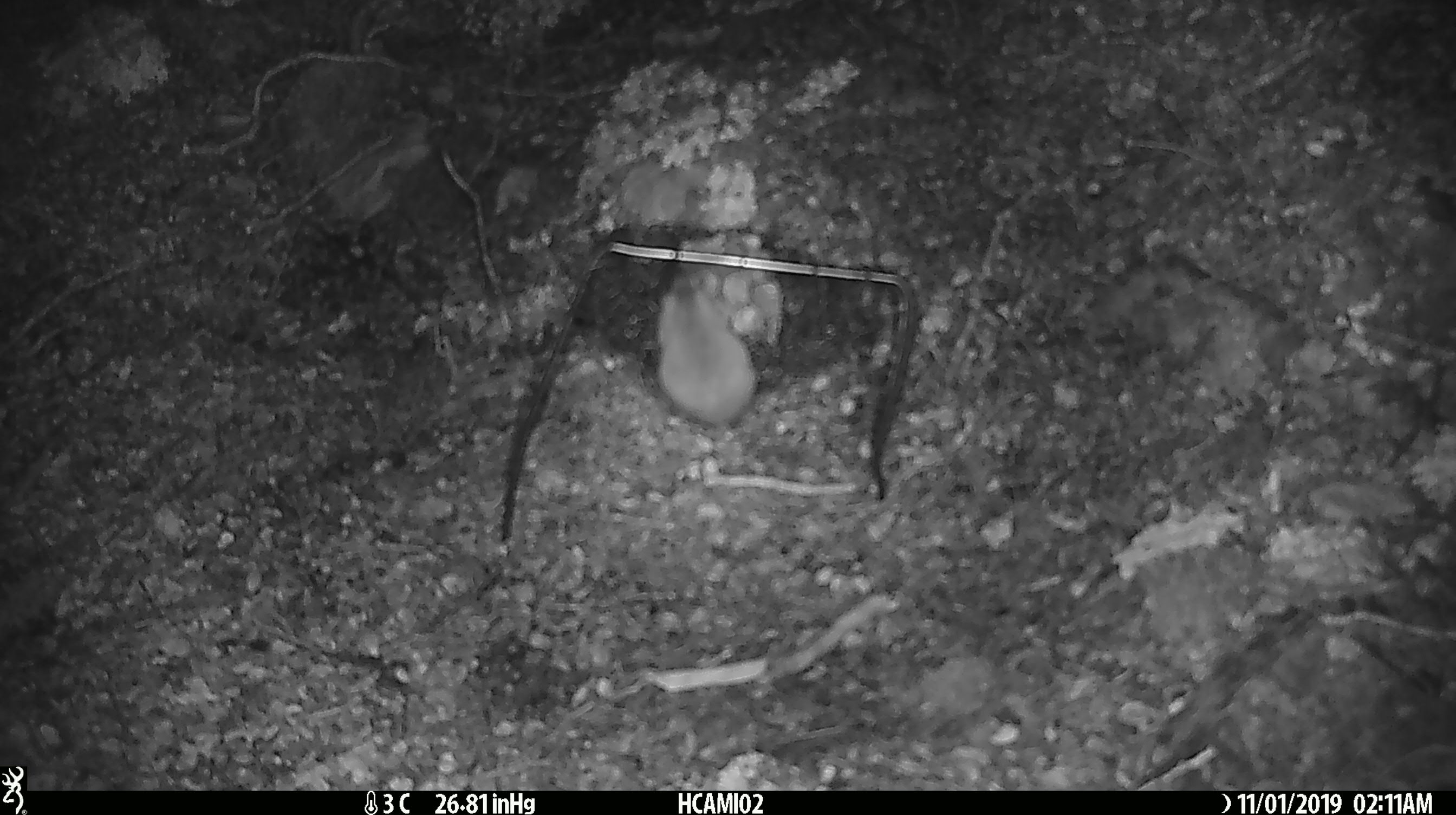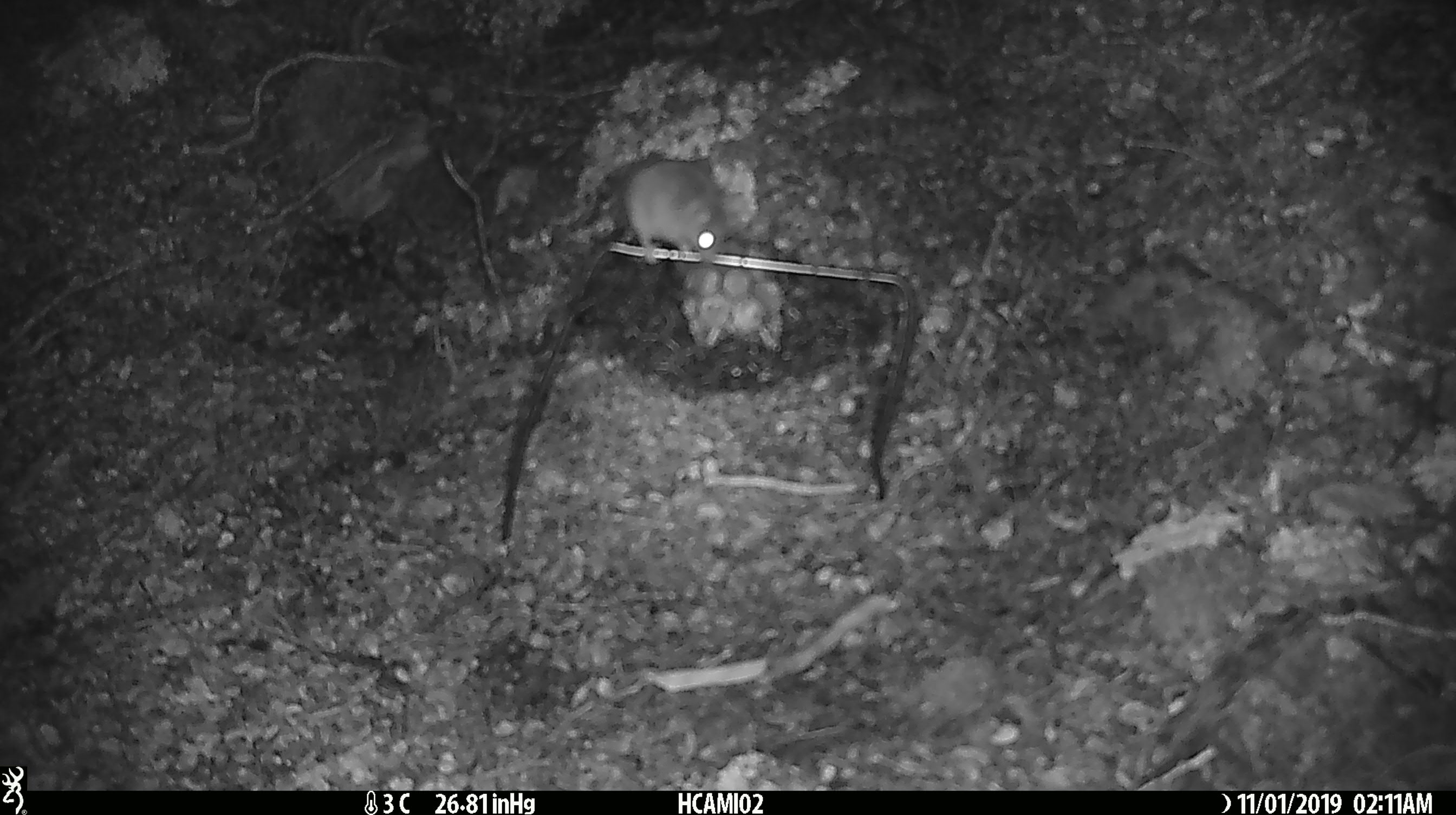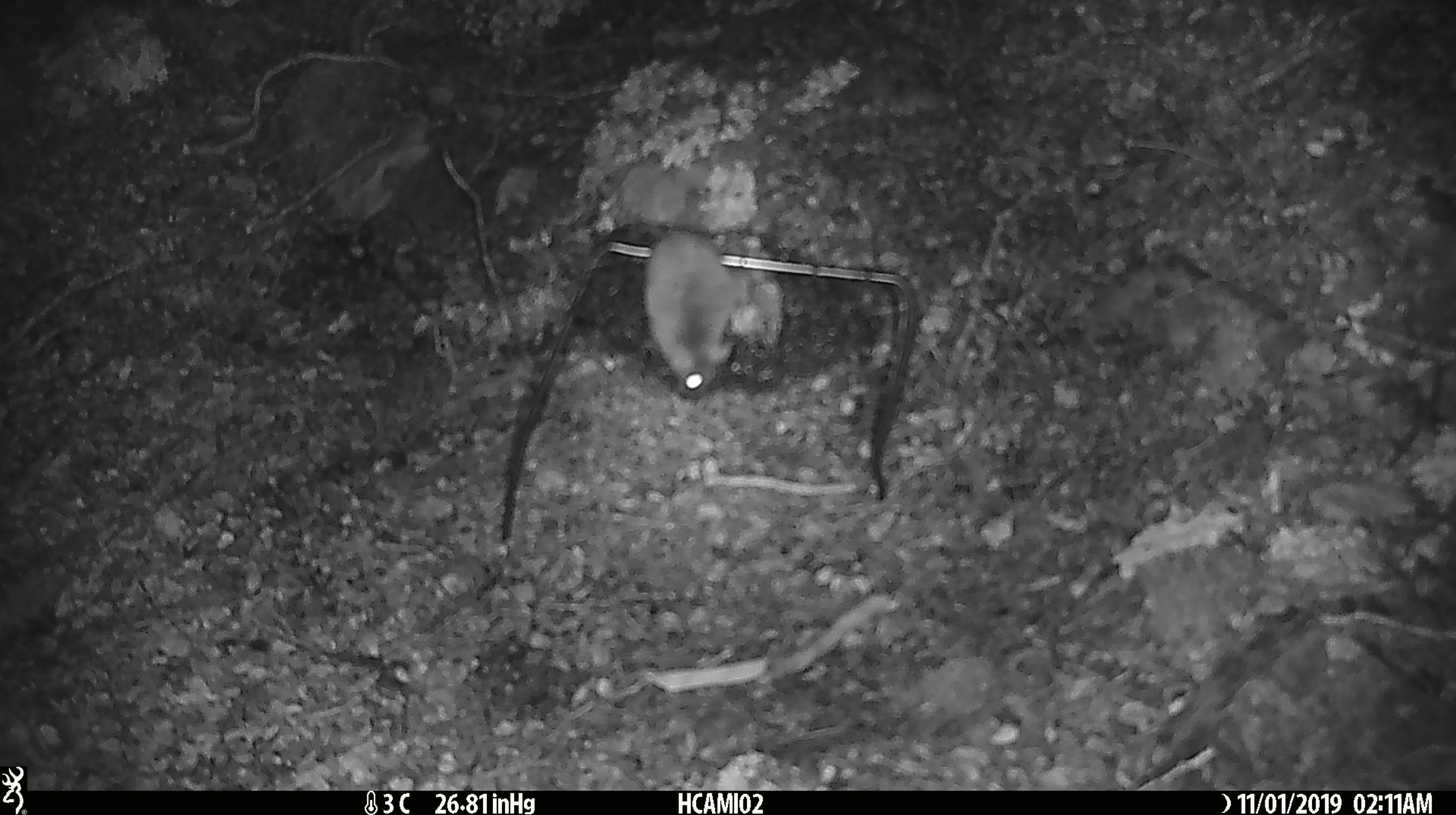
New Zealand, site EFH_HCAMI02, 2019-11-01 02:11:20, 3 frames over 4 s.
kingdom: Animalia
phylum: Chordata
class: Mammalia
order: Rodentia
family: Muridae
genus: Mus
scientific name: Mus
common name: mouse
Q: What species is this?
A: Mouse (Mus).